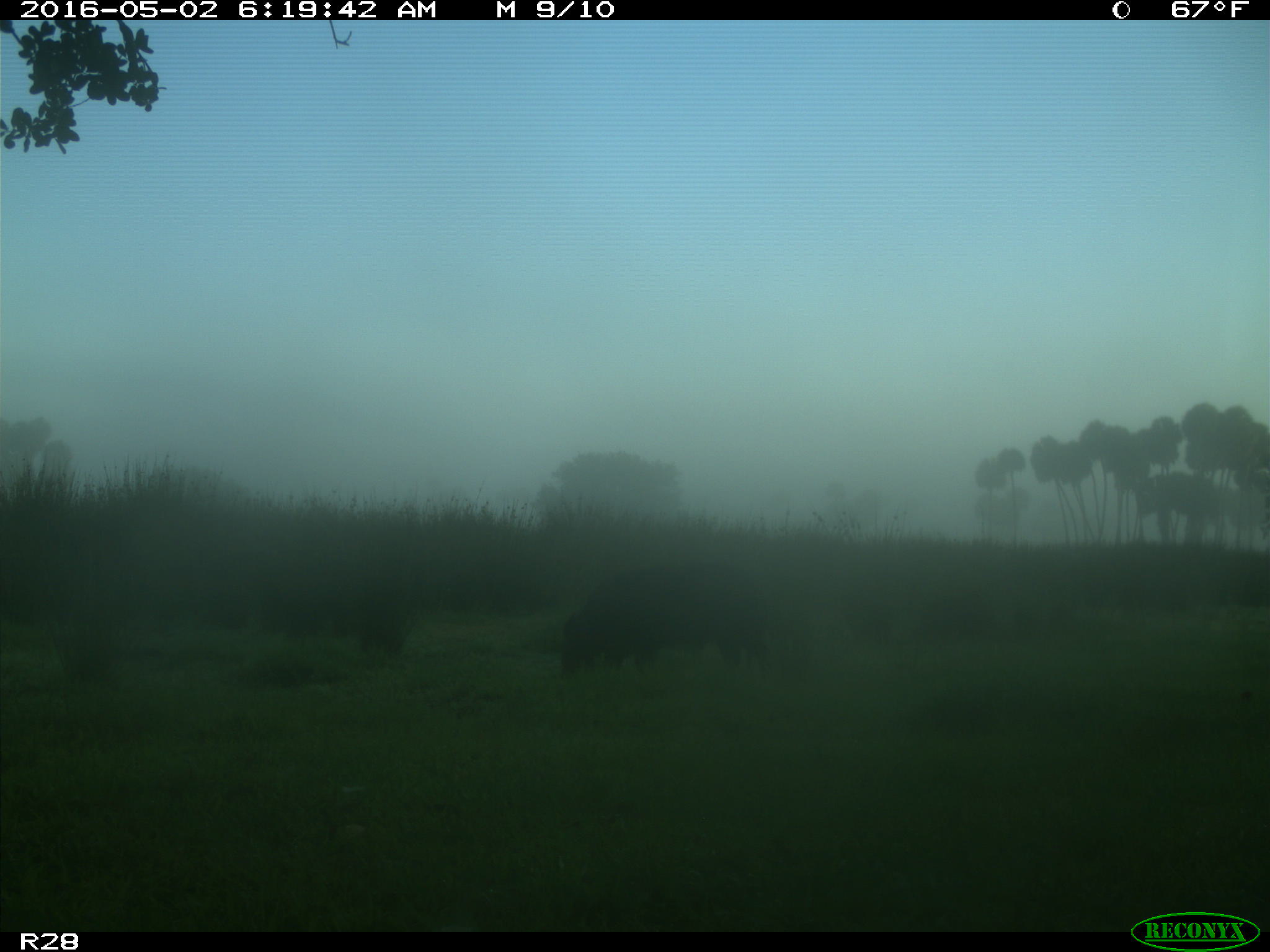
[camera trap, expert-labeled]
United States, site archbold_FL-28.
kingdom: Animalia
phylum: Chordata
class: Mammalia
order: Artiodactyla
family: Suidae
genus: Sus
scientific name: Sus scrofa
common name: wild boar